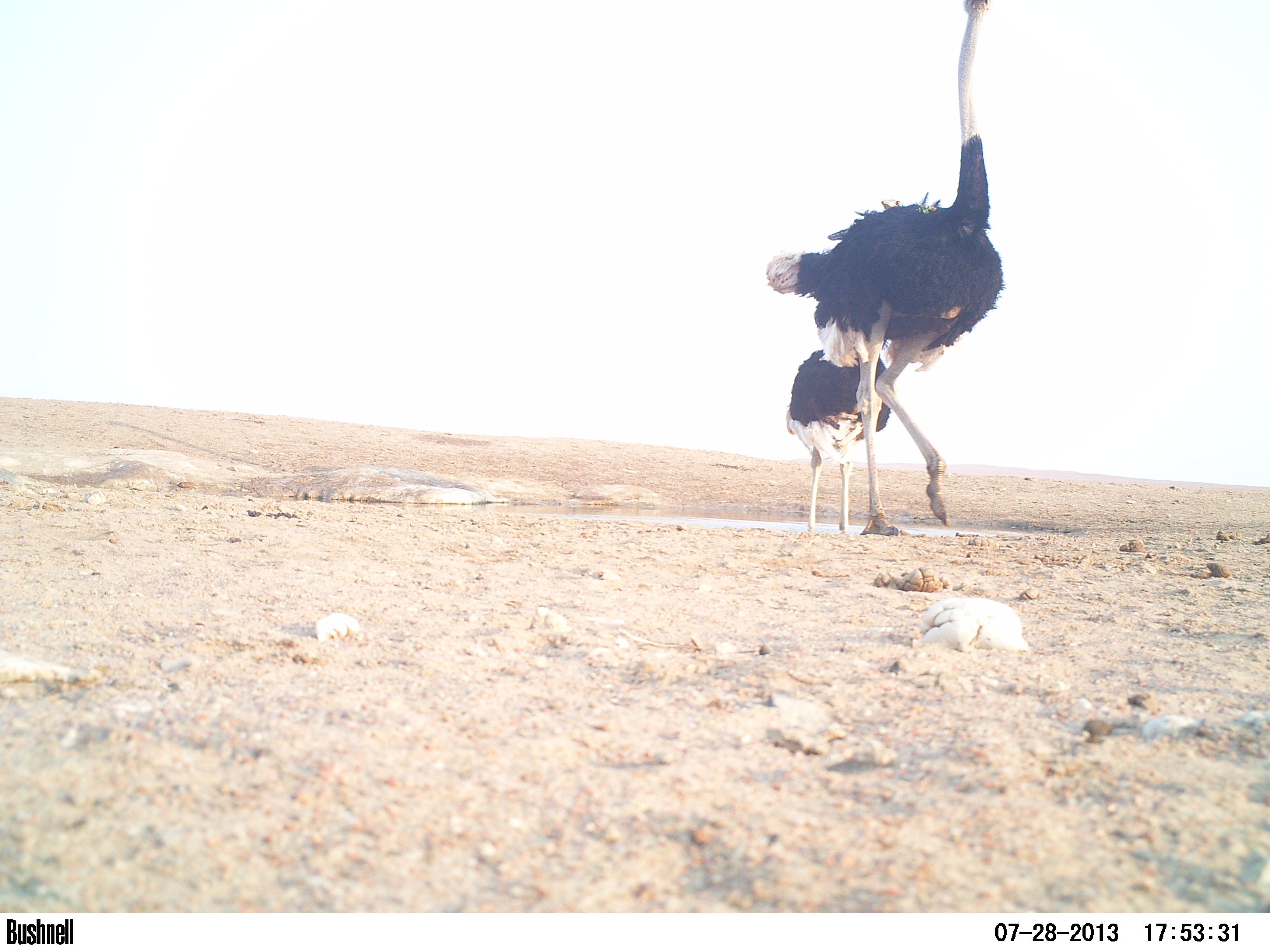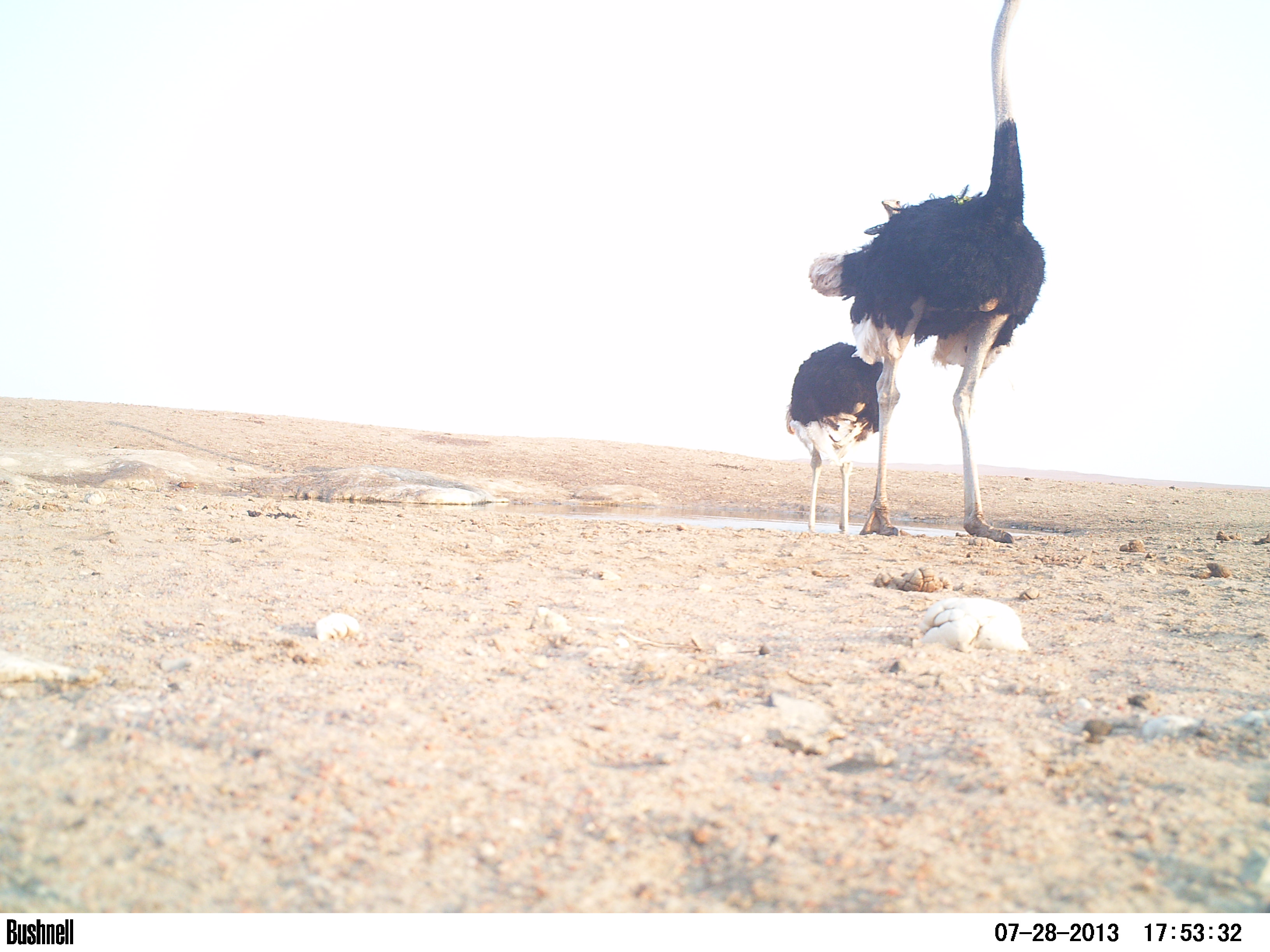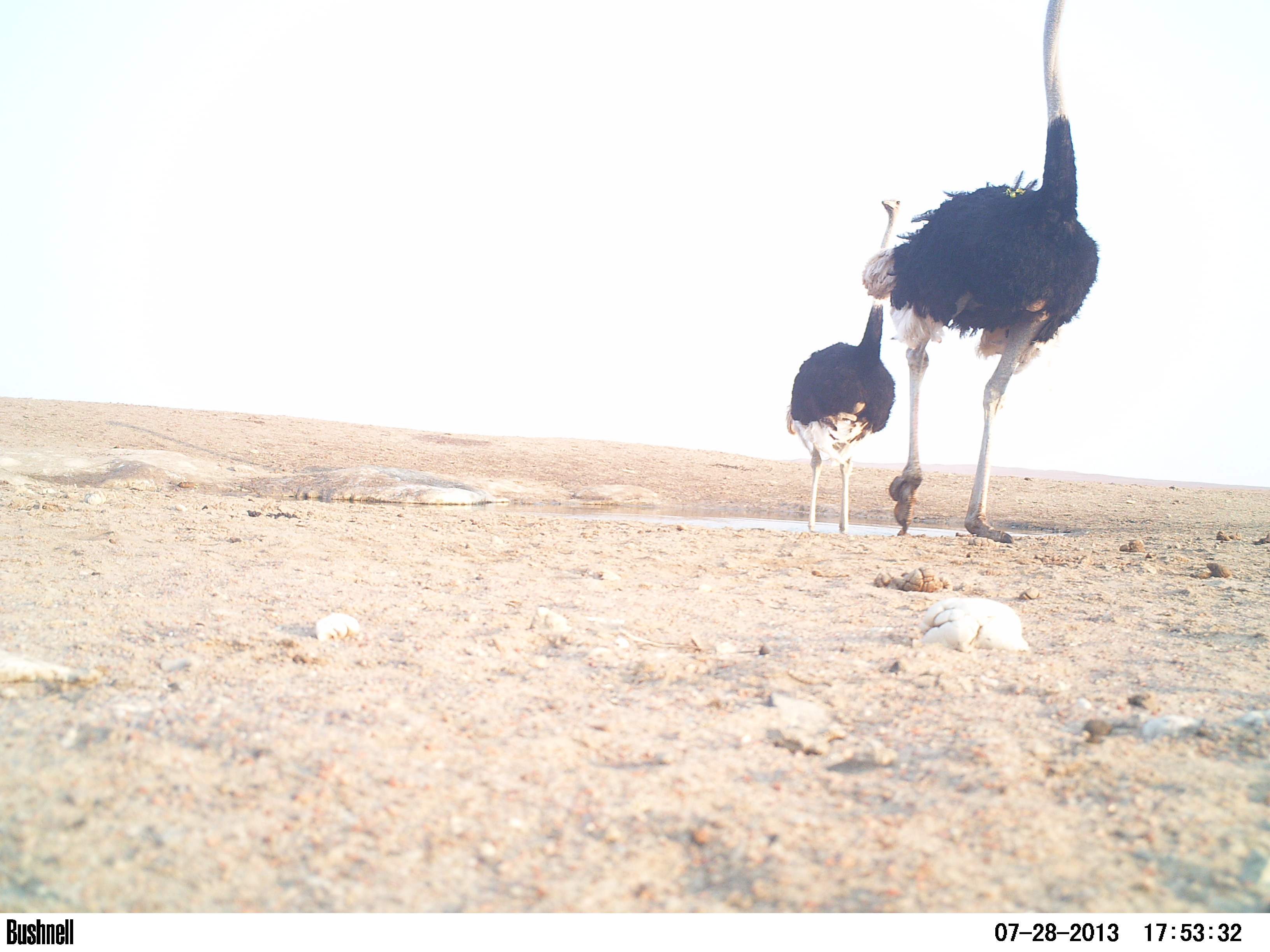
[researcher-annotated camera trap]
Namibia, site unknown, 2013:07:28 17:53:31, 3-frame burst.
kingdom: Animalia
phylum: Chordata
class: Aves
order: Struthioniformes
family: Struthionidae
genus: Struthio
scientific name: Struthio camelus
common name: common ostrich